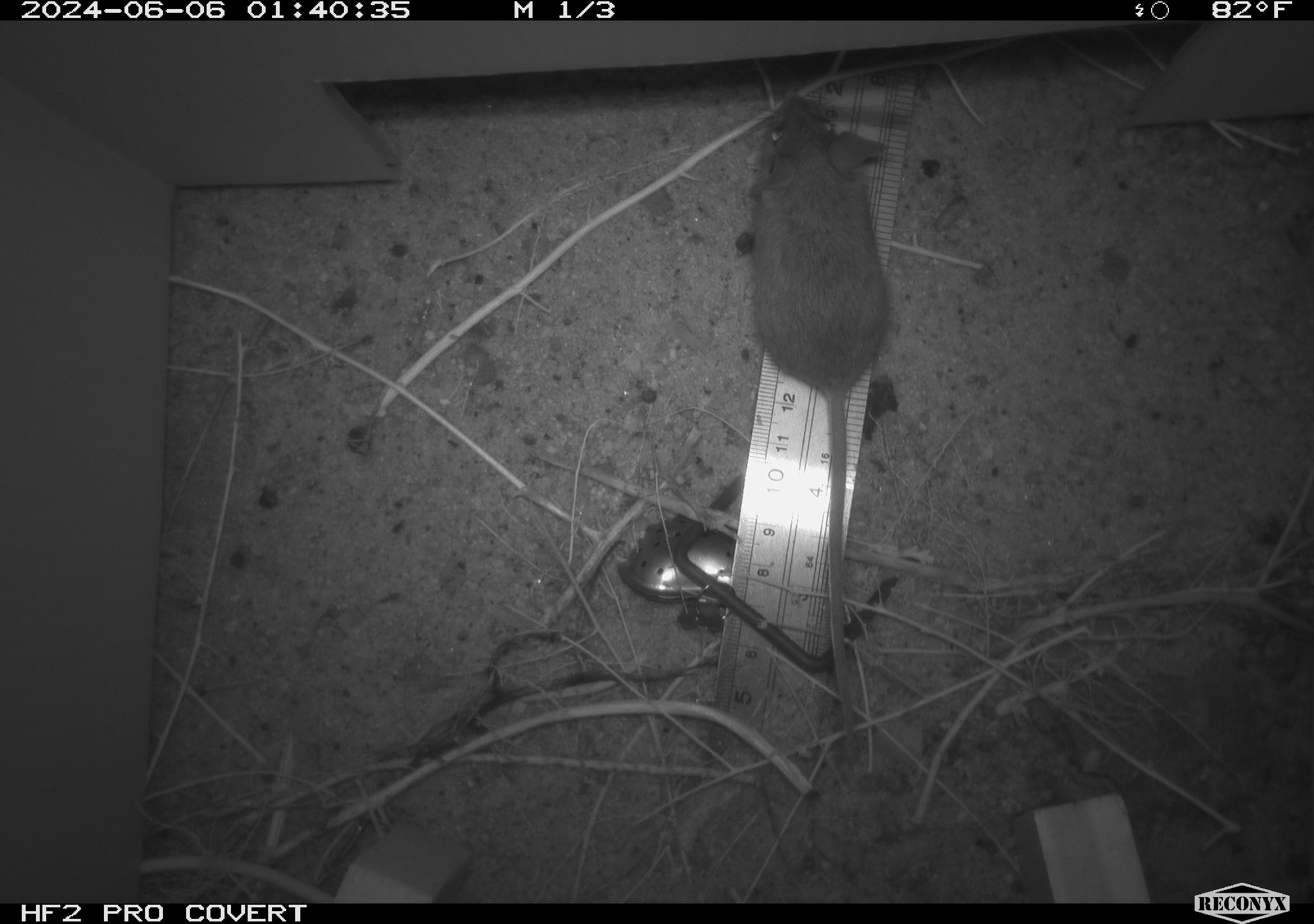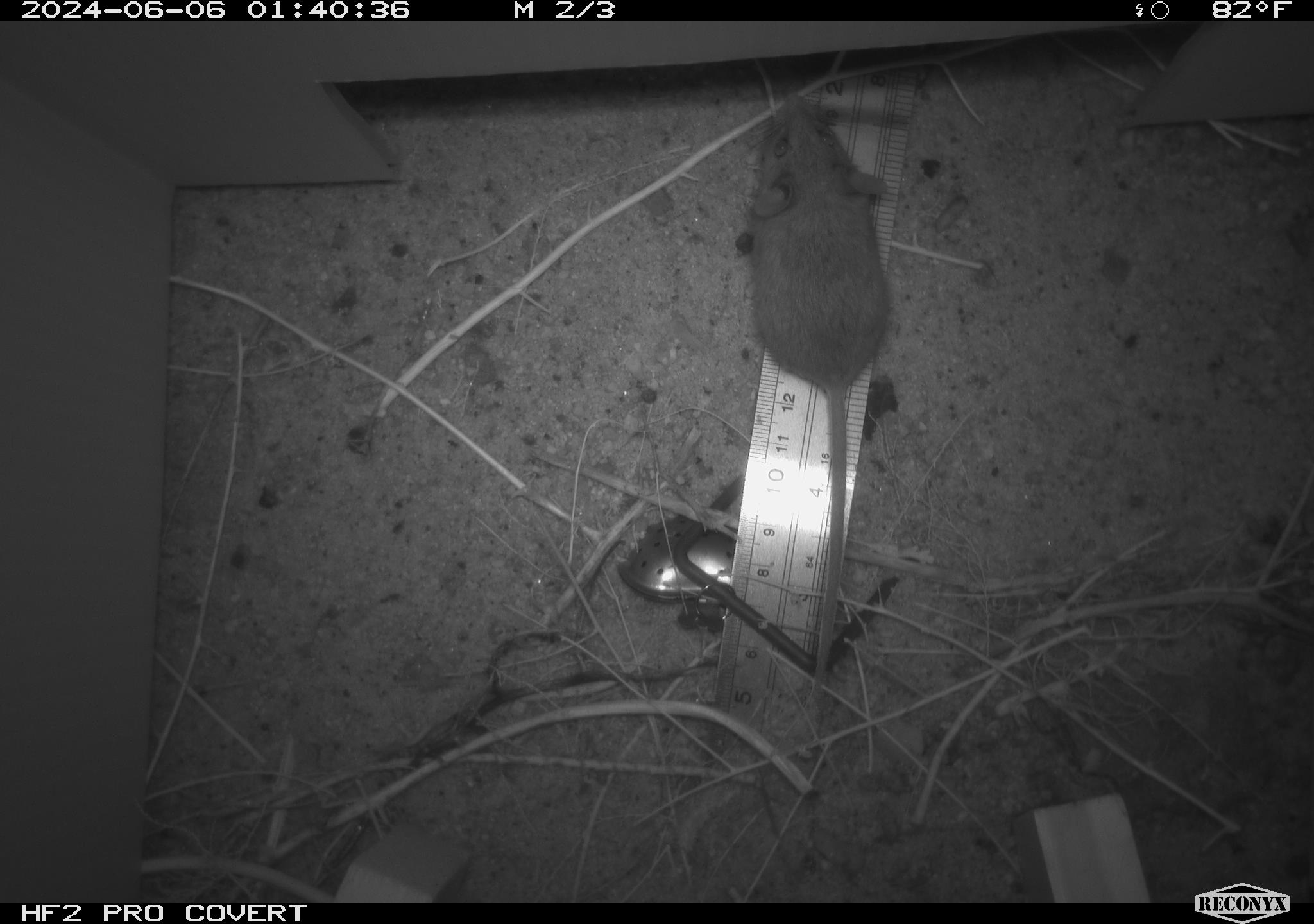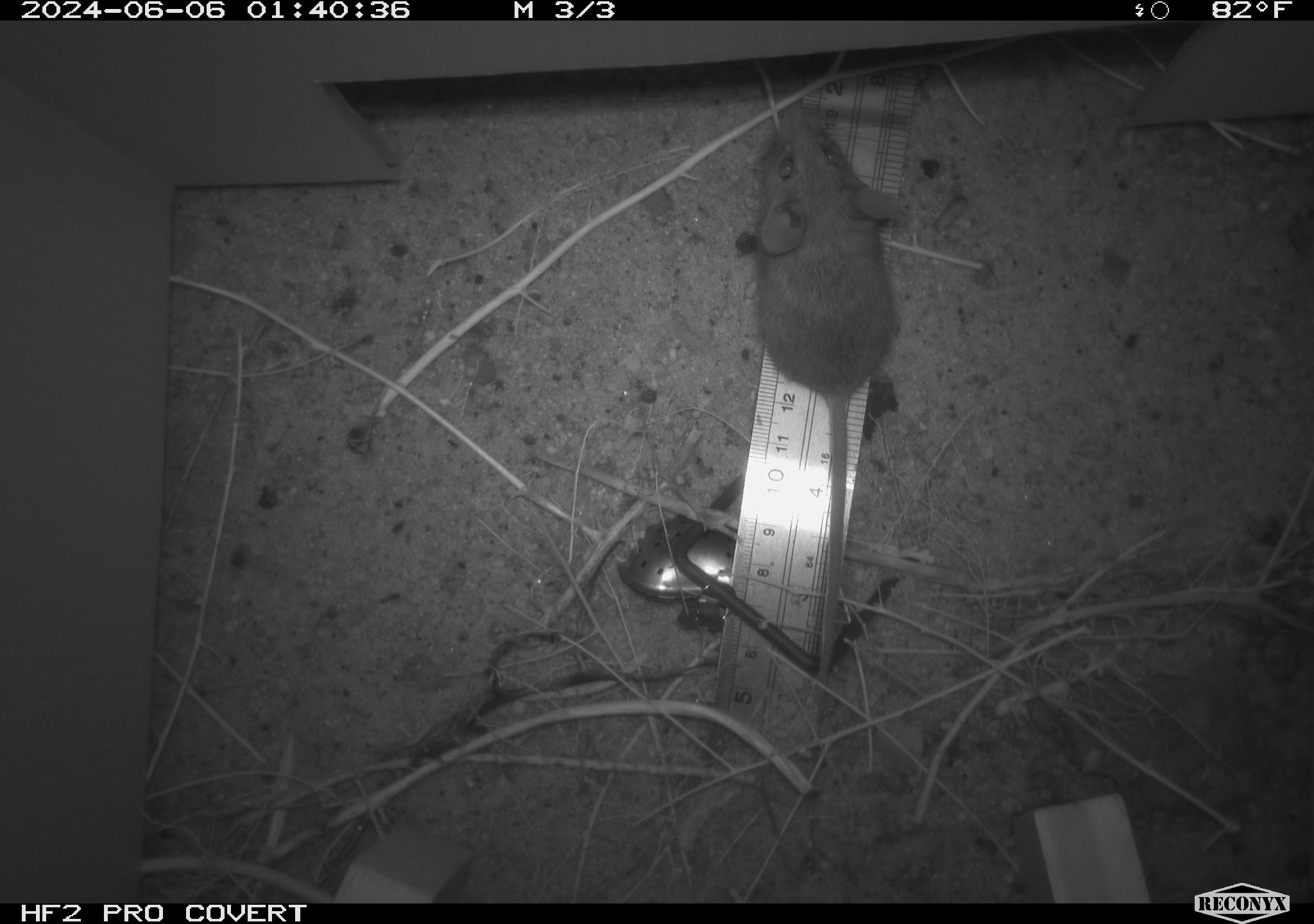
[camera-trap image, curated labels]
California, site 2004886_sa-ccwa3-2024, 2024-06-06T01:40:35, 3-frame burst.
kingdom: Animalia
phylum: Chordata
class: Mammalia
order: Rodentia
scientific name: Rodentia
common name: mouse species